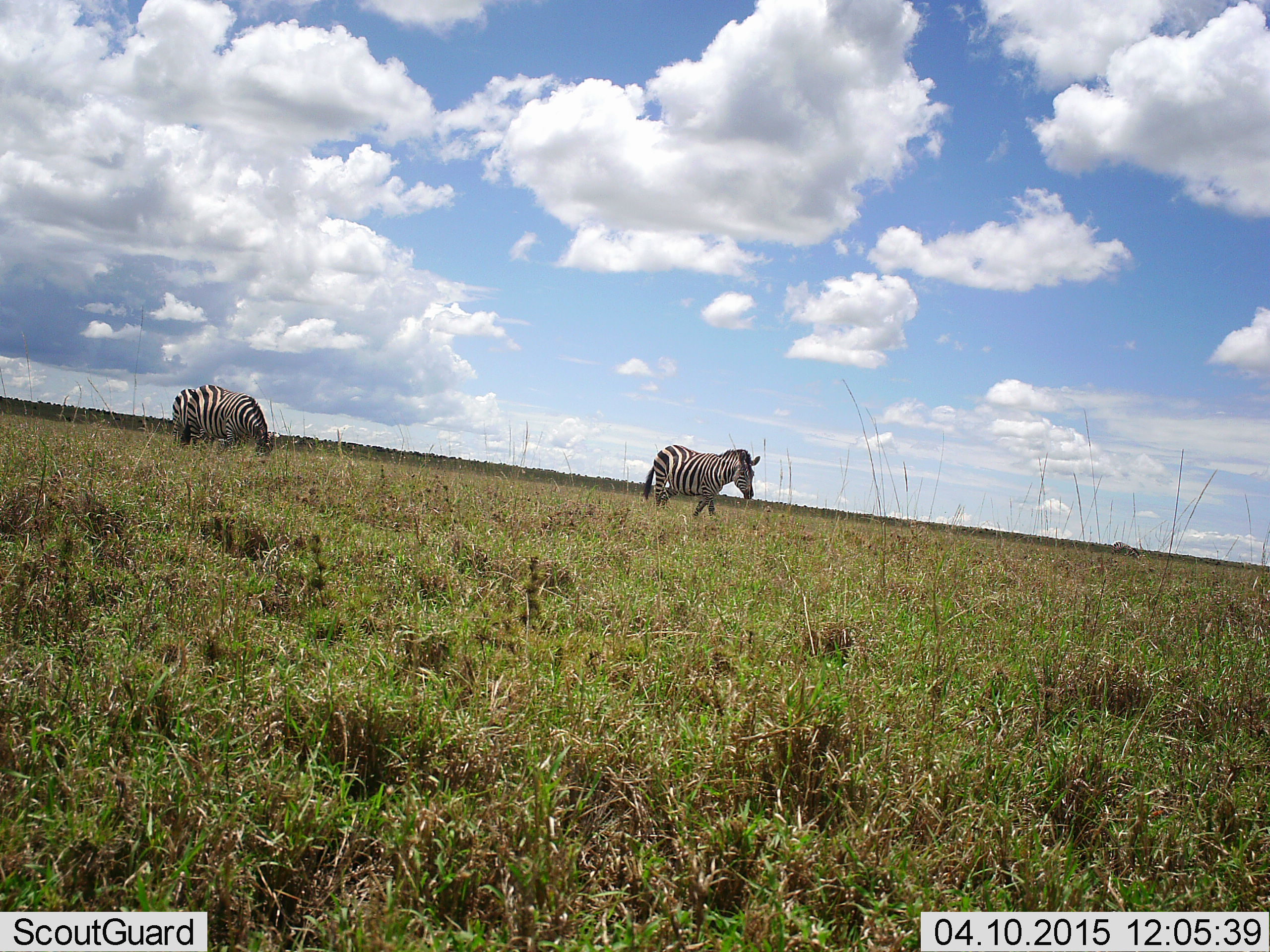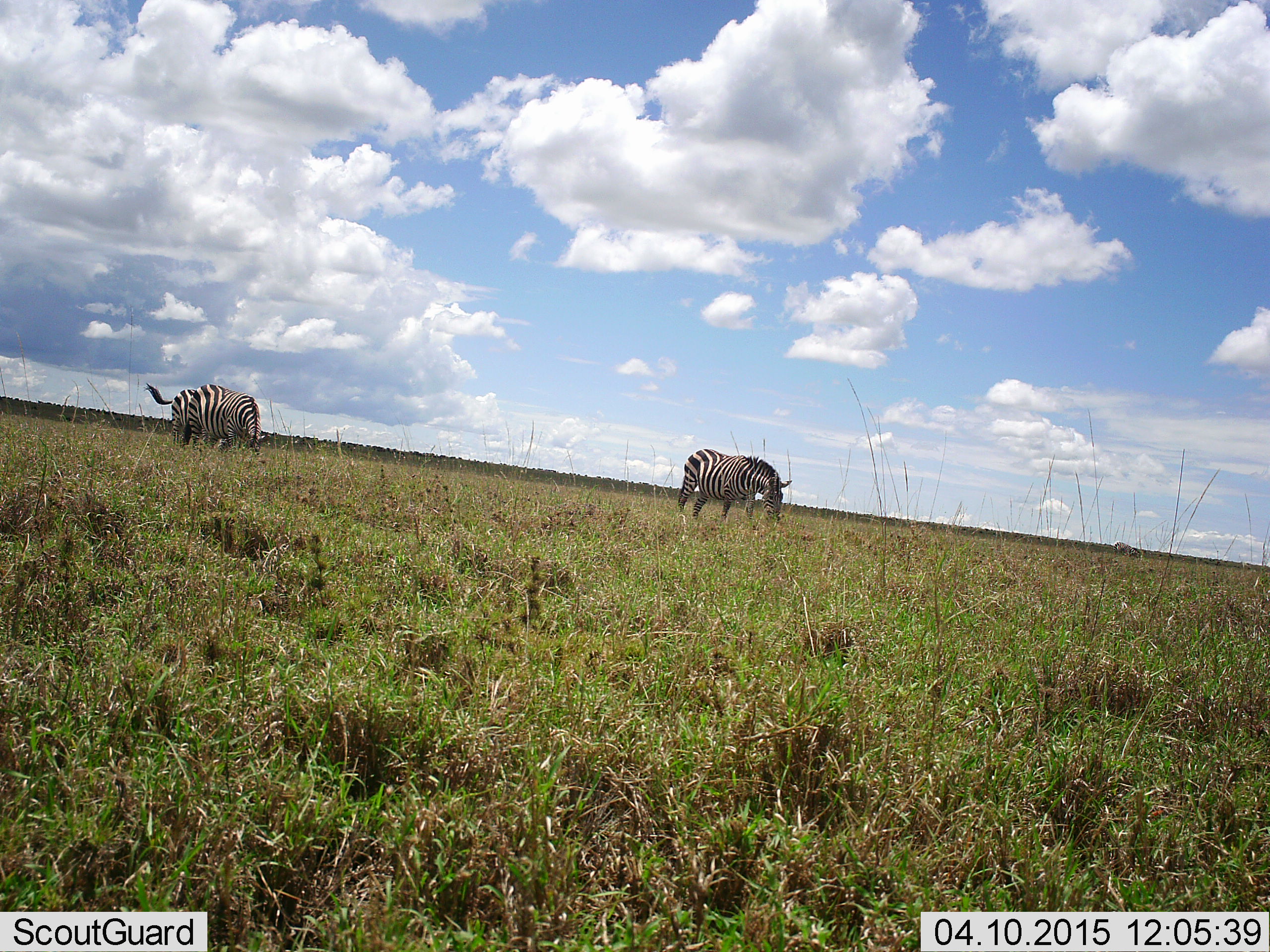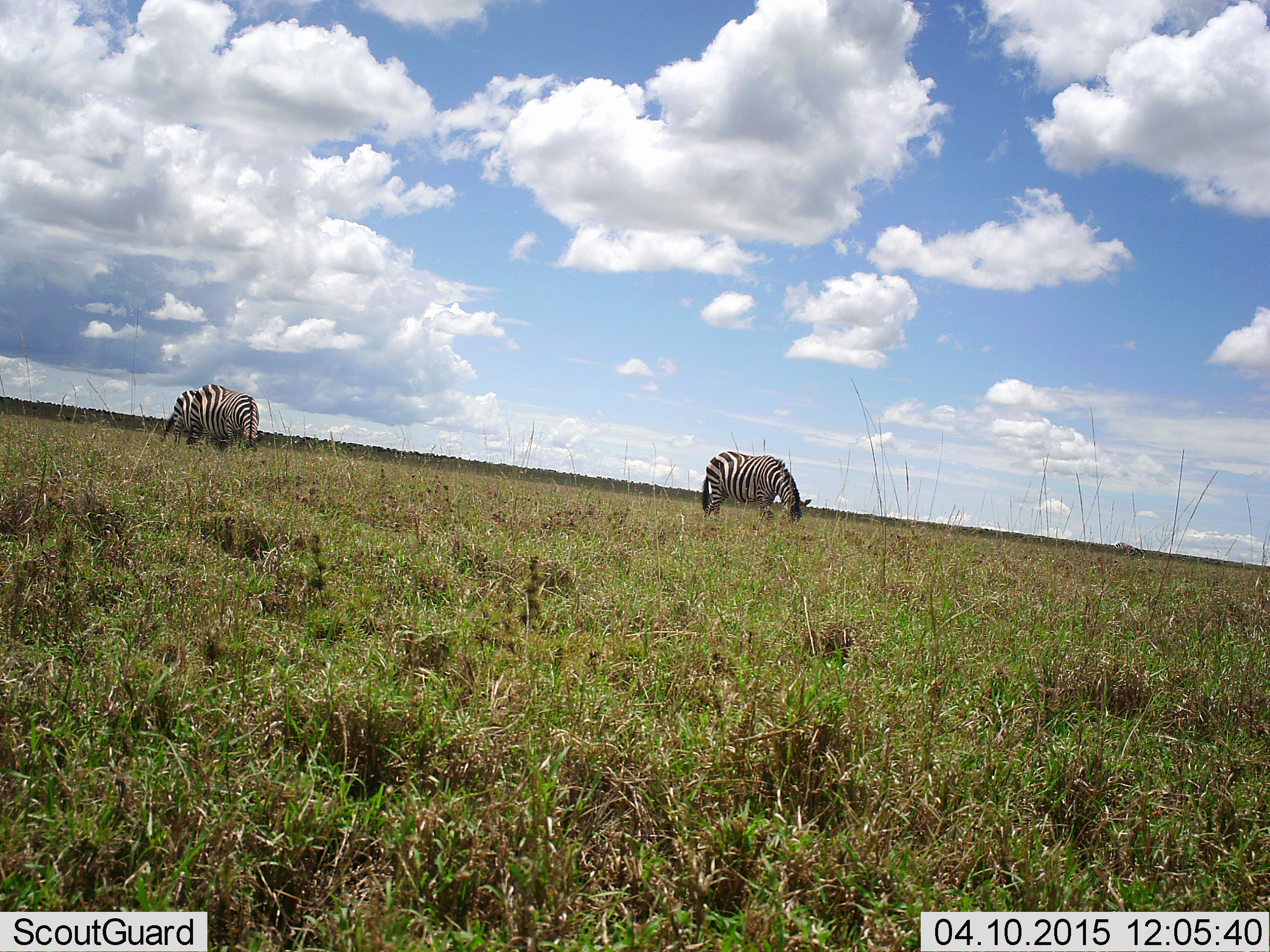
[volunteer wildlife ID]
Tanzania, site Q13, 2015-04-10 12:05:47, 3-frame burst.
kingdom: Animalia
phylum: Chordata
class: Mammalia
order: Perissodactyla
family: Equidae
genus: Equus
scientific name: Equus quagga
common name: plains zebra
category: zebra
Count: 2.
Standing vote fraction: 20%.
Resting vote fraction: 0%.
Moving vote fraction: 30%.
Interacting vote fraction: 0%.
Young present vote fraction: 0%.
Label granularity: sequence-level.